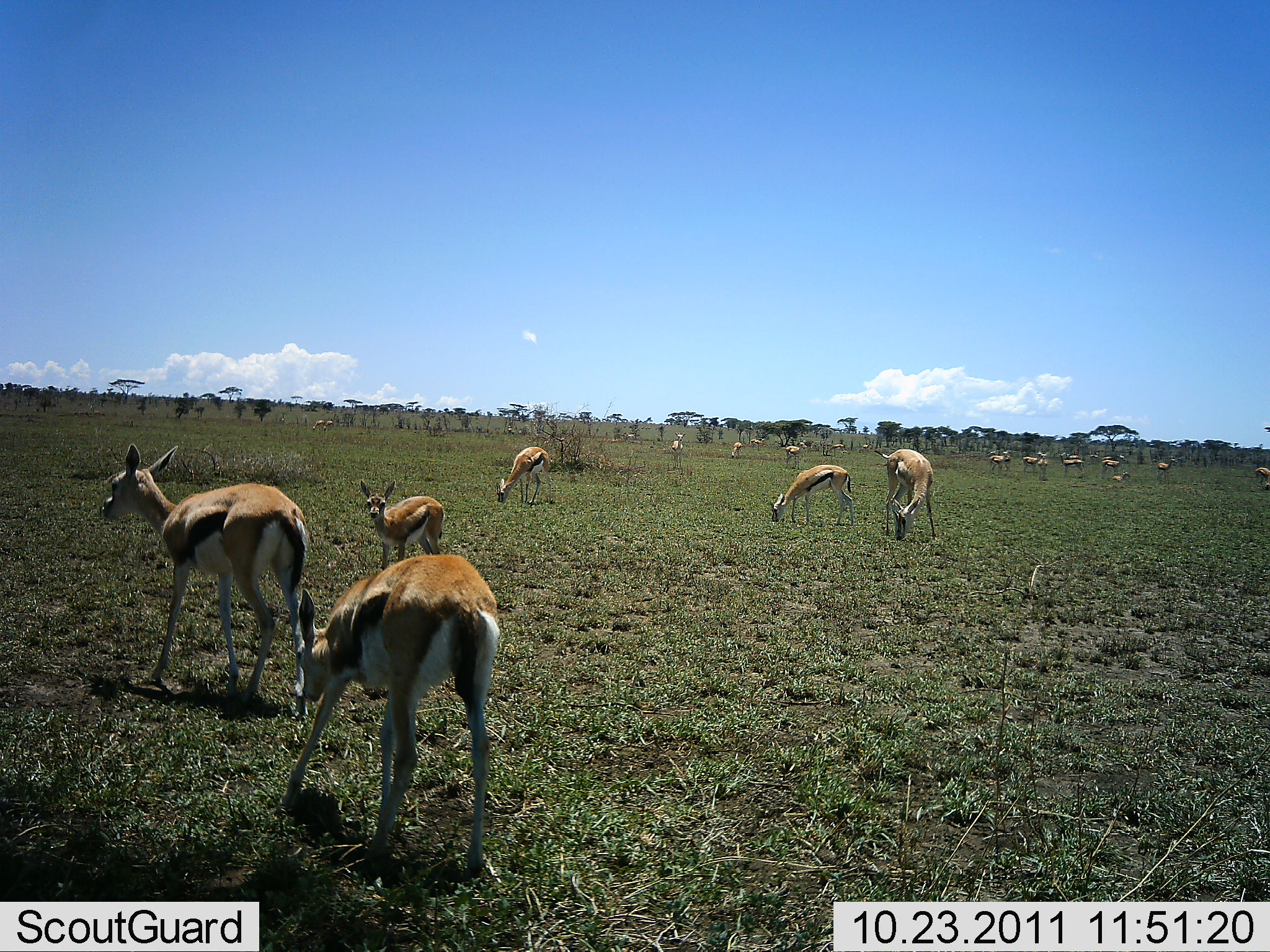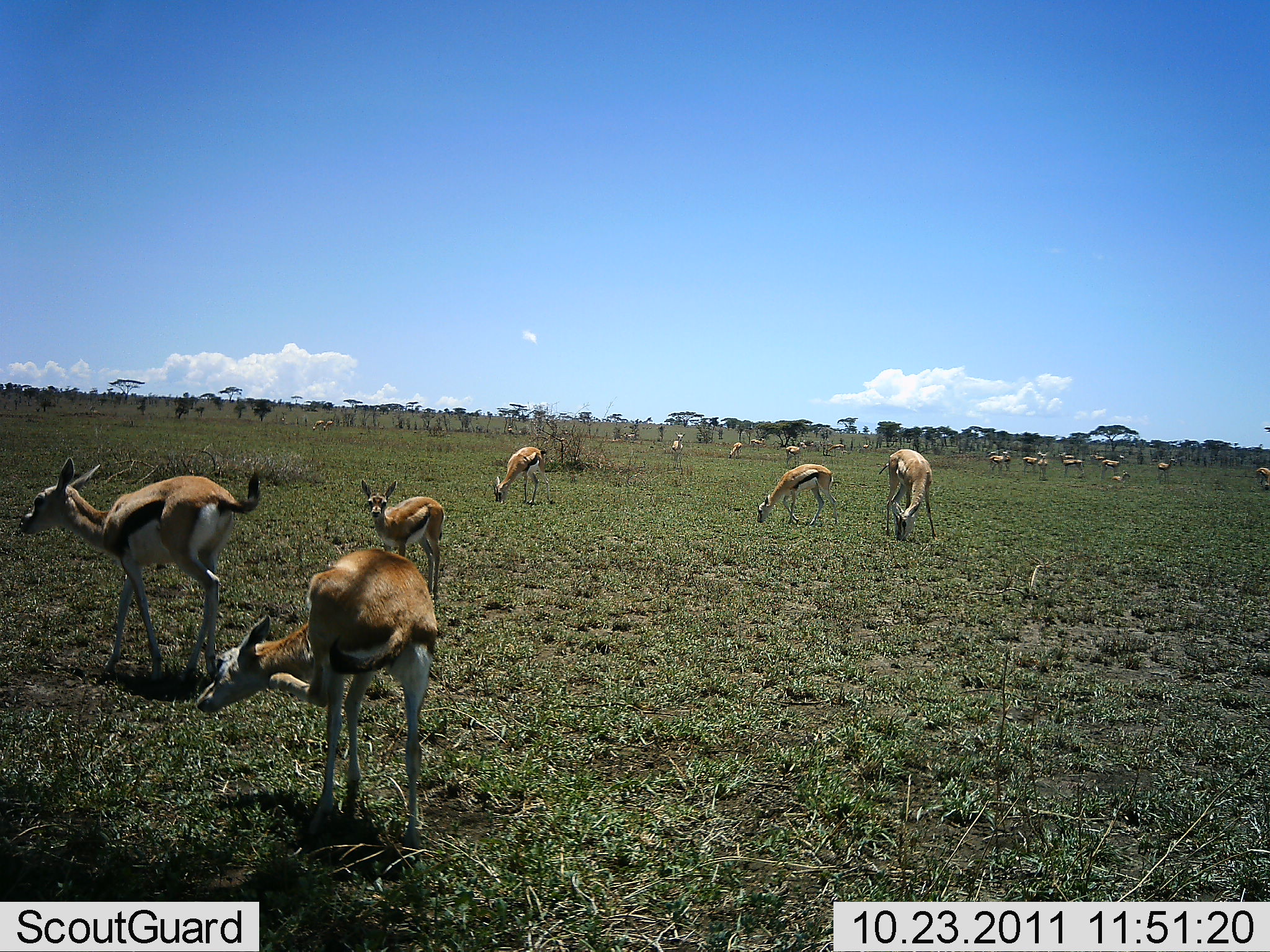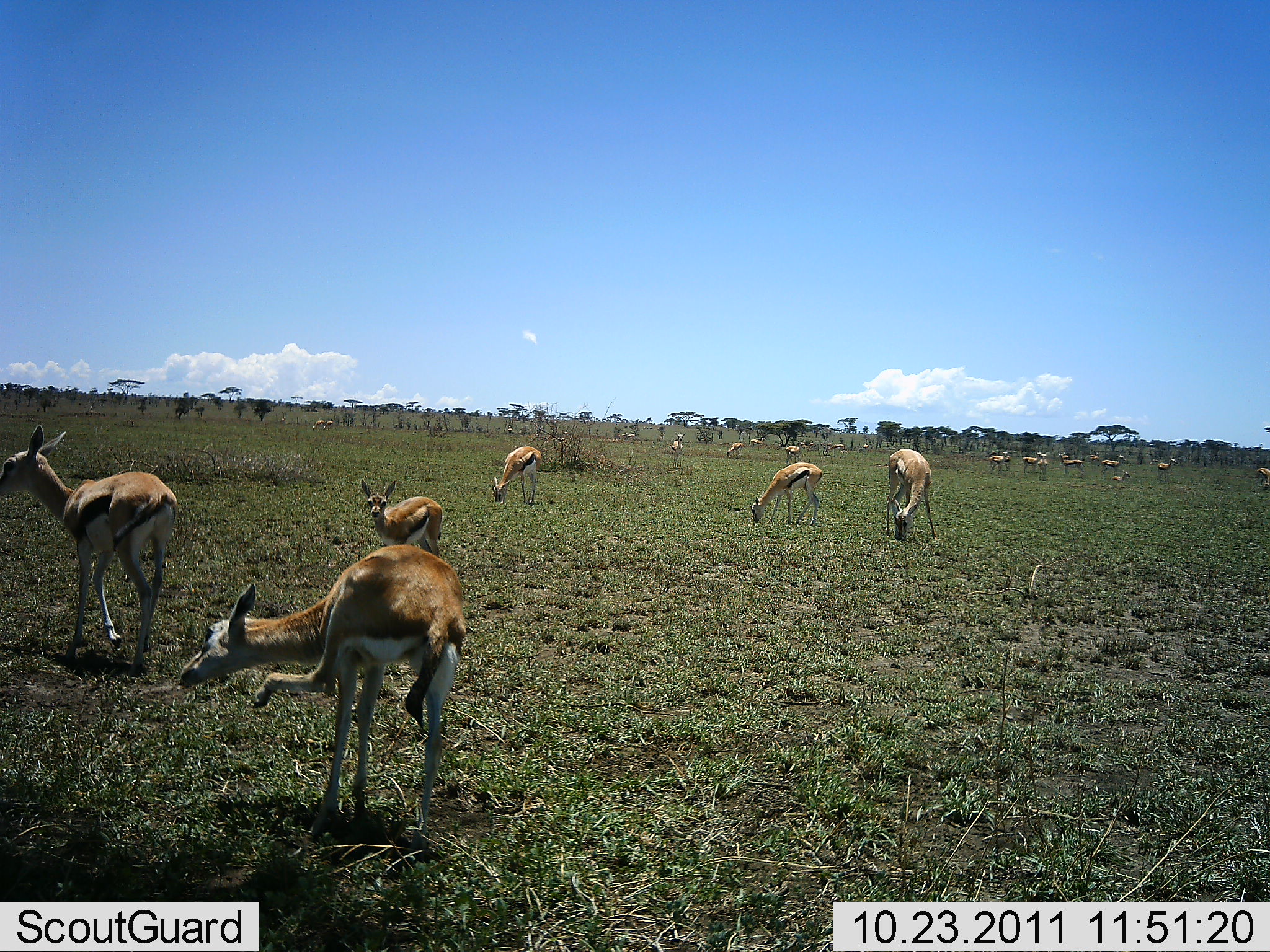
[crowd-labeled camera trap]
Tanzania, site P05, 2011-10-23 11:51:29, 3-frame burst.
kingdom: Animalia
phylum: Chordata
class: Mammalia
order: Artiodactyla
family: Bovidae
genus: Eudorcas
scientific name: Eudorcas thomsonii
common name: thomson's gazelle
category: gazellethomsons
Gazellethomsons (thomson's gazelle) (Eudorcas thomsonii), count 11-50. Behavior (volunteer vote fractions): standing 64%, resting 9%, moving 73%, interacting 0%. Young present (vote fraction): 9%. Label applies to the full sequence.